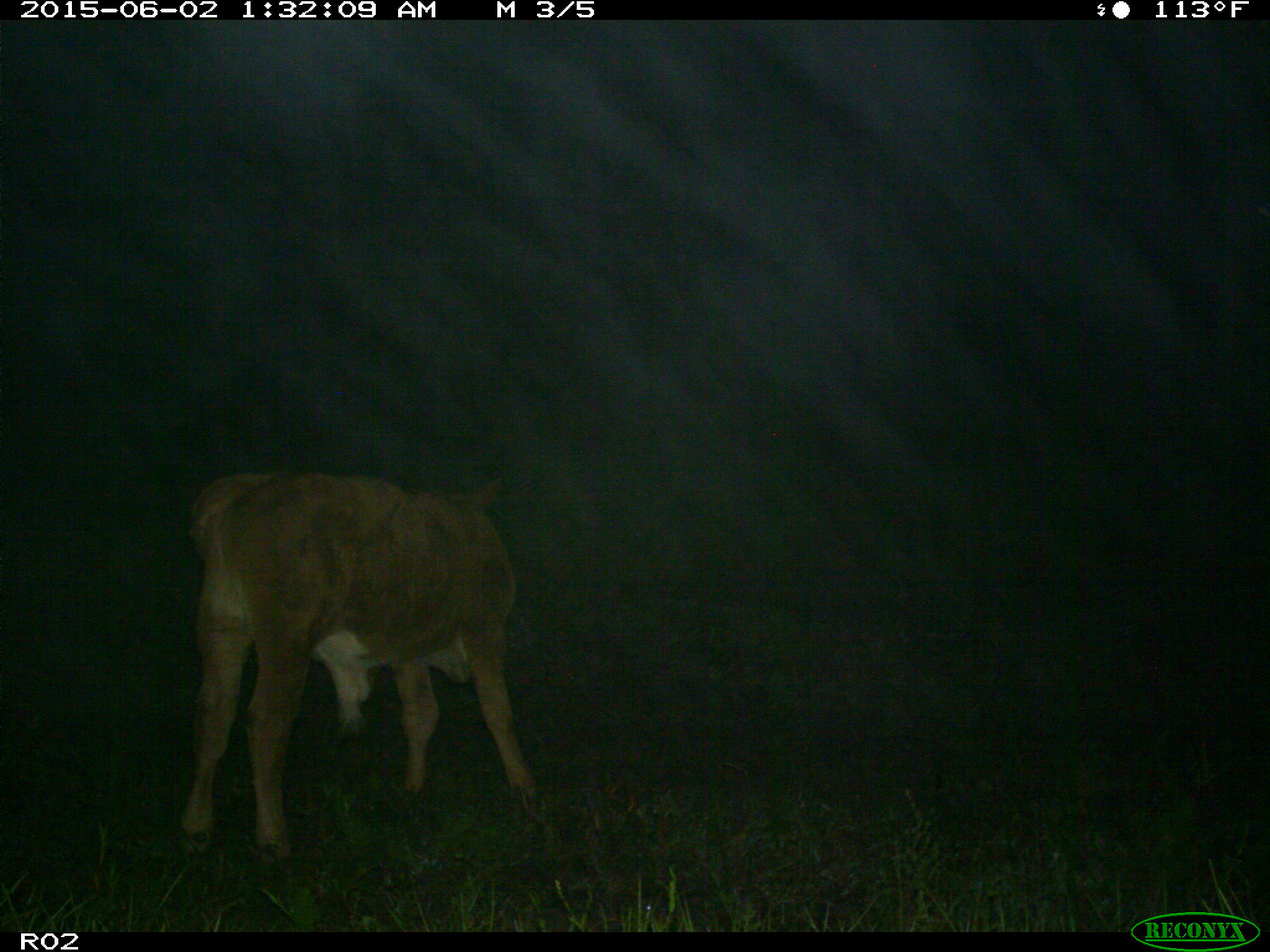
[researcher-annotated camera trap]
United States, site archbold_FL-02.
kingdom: Animalia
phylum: Chordata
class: Mammalia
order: Artiodactyla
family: Bovidae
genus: Bos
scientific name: Bos taurus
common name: domestic cow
Bos taurus (domestic cow).